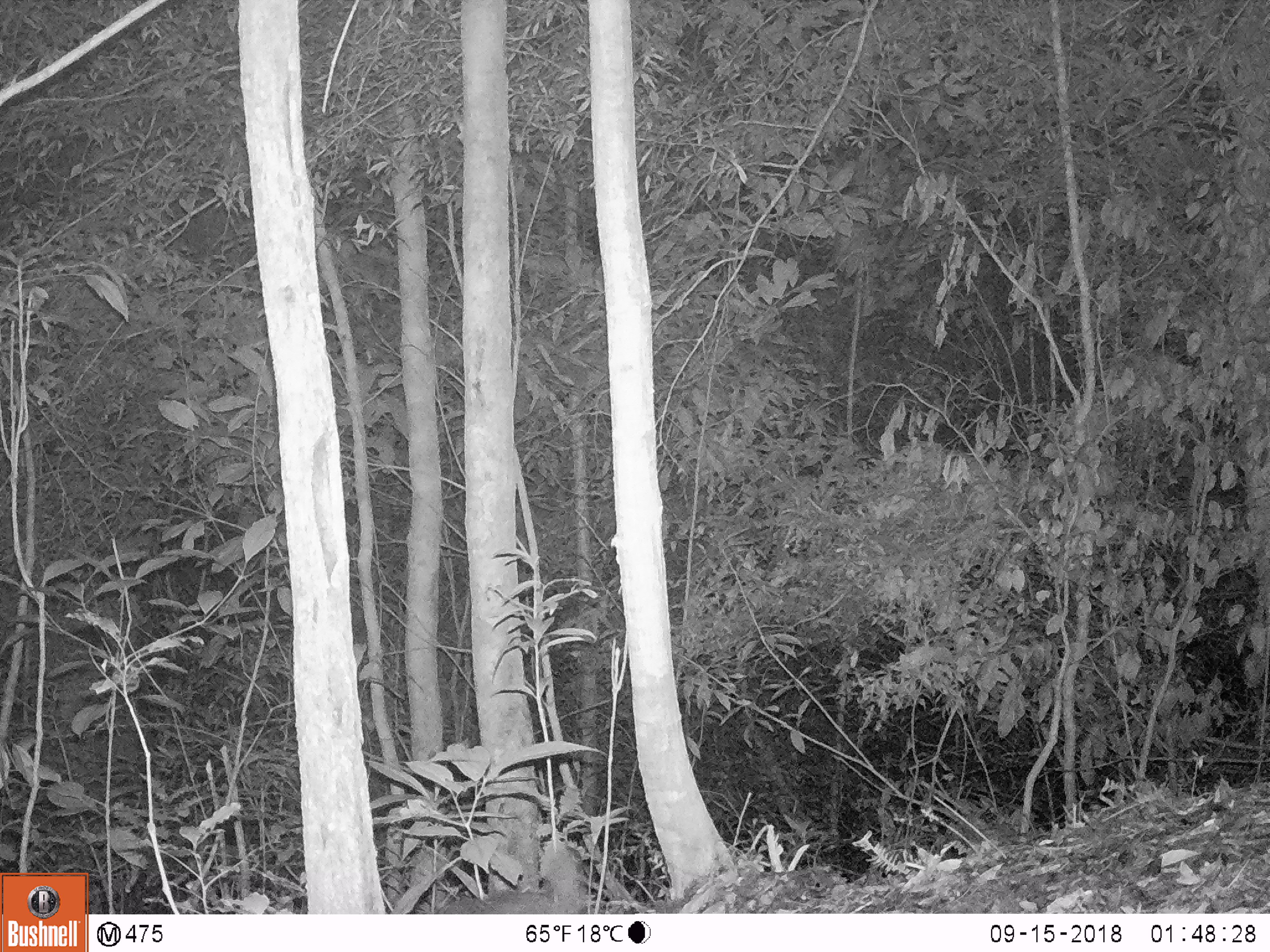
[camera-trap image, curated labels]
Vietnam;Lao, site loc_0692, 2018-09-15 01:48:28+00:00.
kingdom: Animalia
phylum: Chordata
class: Mammalia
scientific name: Mammalia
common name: mammal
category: unidentified small mammal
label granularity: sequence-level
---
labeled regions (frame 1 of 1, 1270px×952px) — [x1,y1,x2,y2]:
unidentified small mammal: [439,840,589,914]